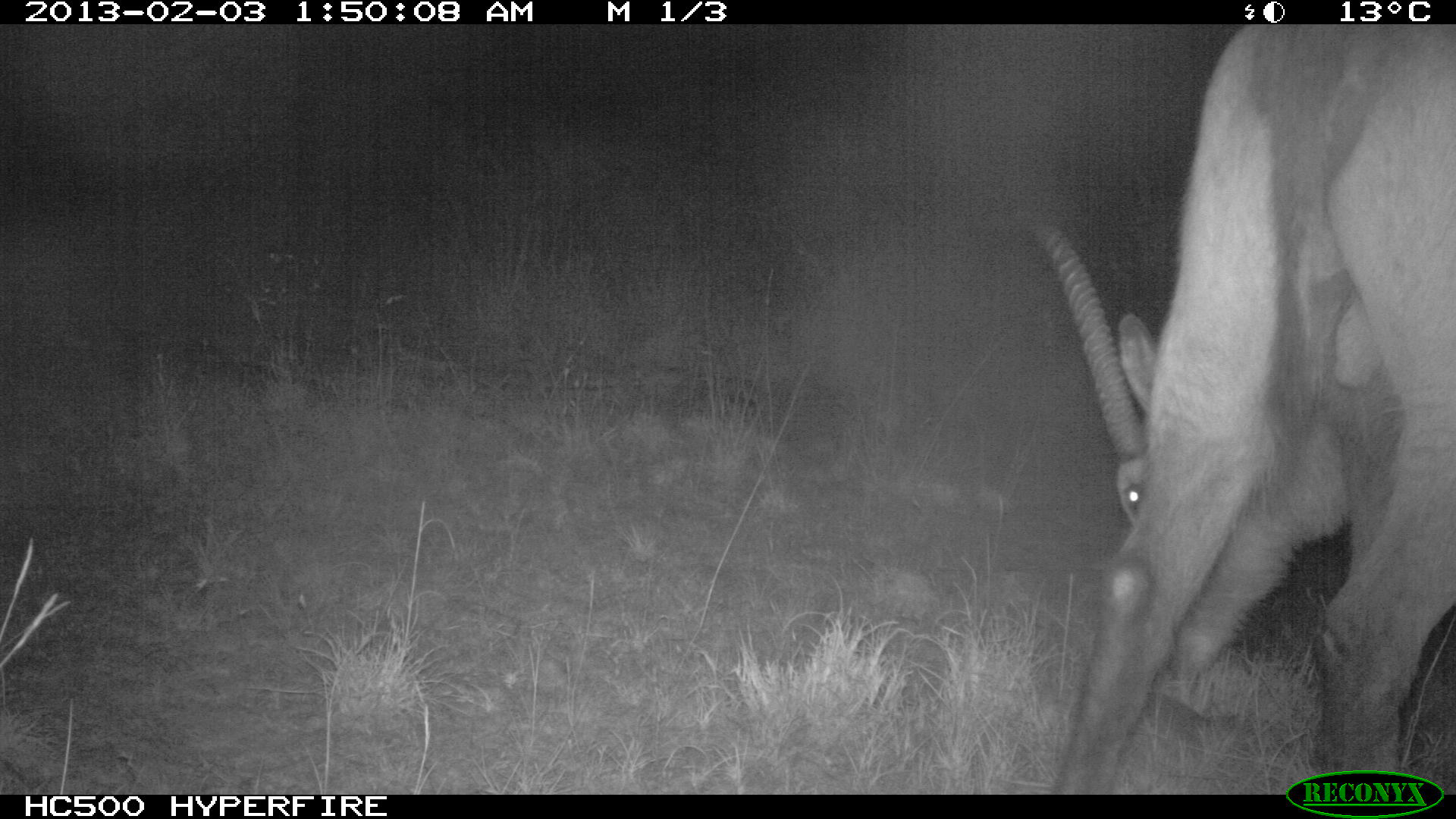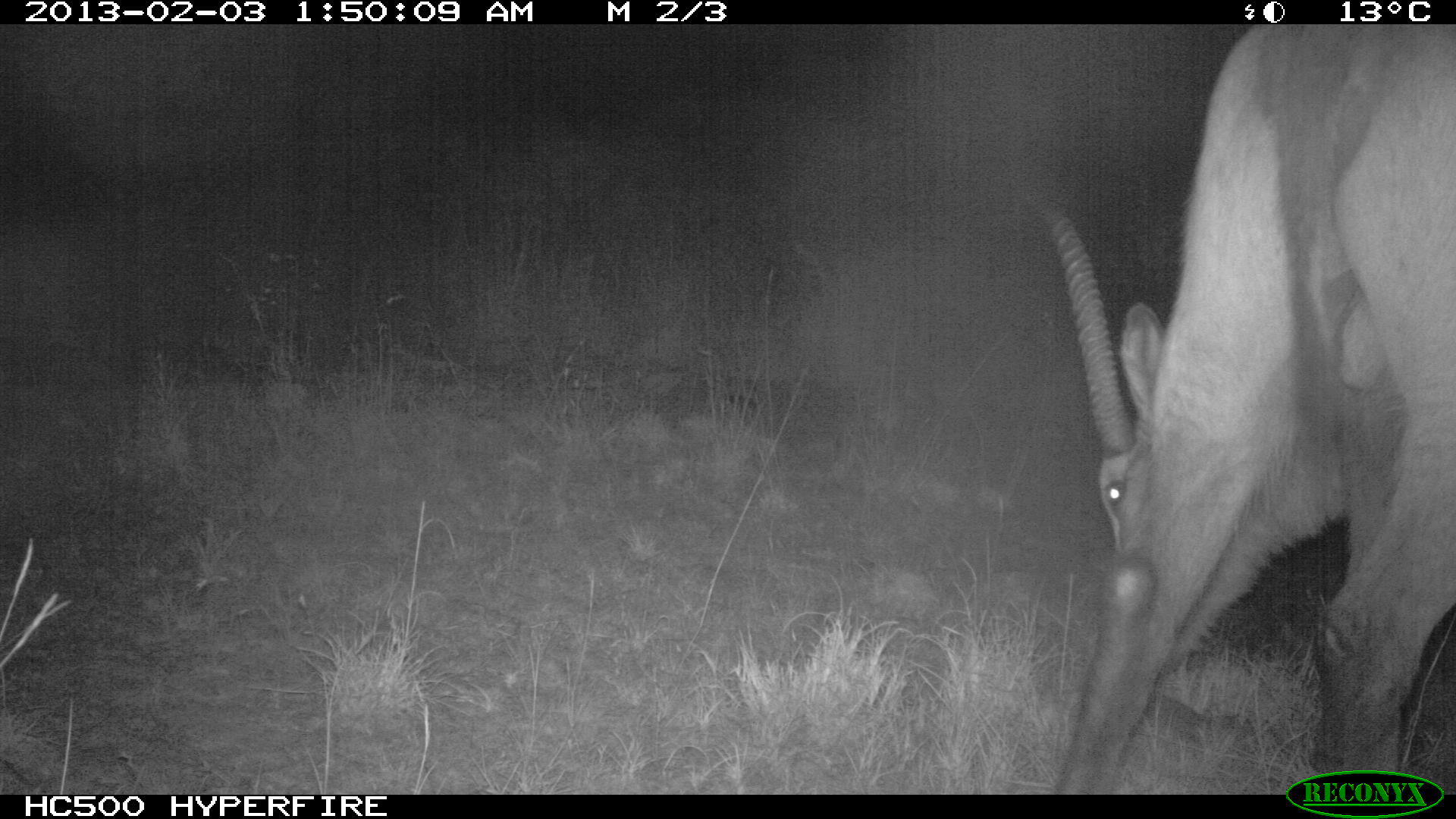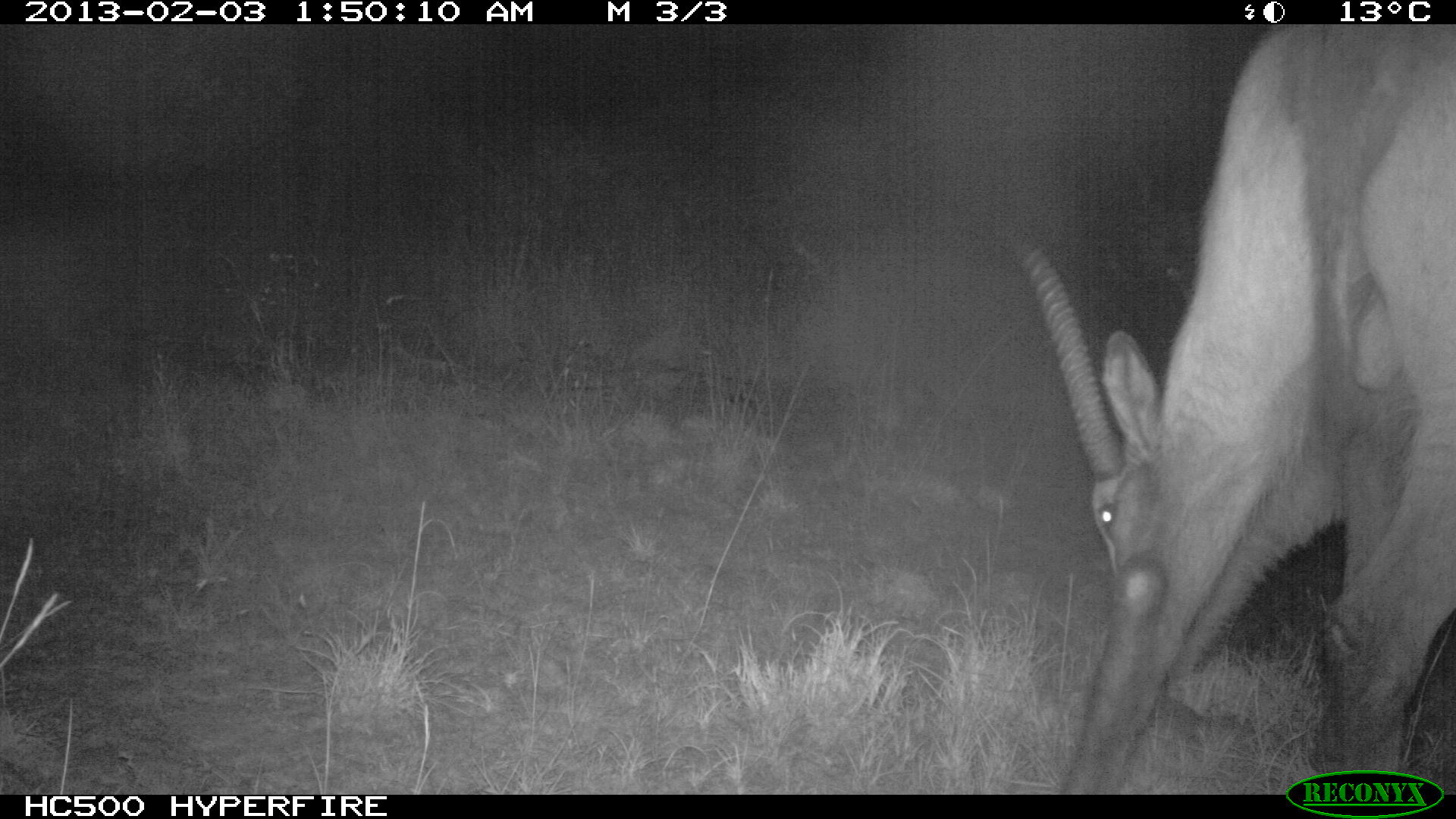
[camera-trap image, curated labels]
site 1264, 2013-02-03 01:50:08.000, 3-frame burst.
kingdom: Animalia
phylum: Chordata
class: Mammalia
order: Artiodactyla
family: Bovidae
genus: Tragelaphus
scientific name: Tragelaphus oryx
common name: eland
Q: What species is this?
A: Tragelaphus oryx (eland).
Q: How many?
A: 1.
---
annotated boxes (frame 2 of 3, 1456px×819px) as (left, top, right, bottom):
tragelaphus oryx: (1024, 26, 1456, 793)